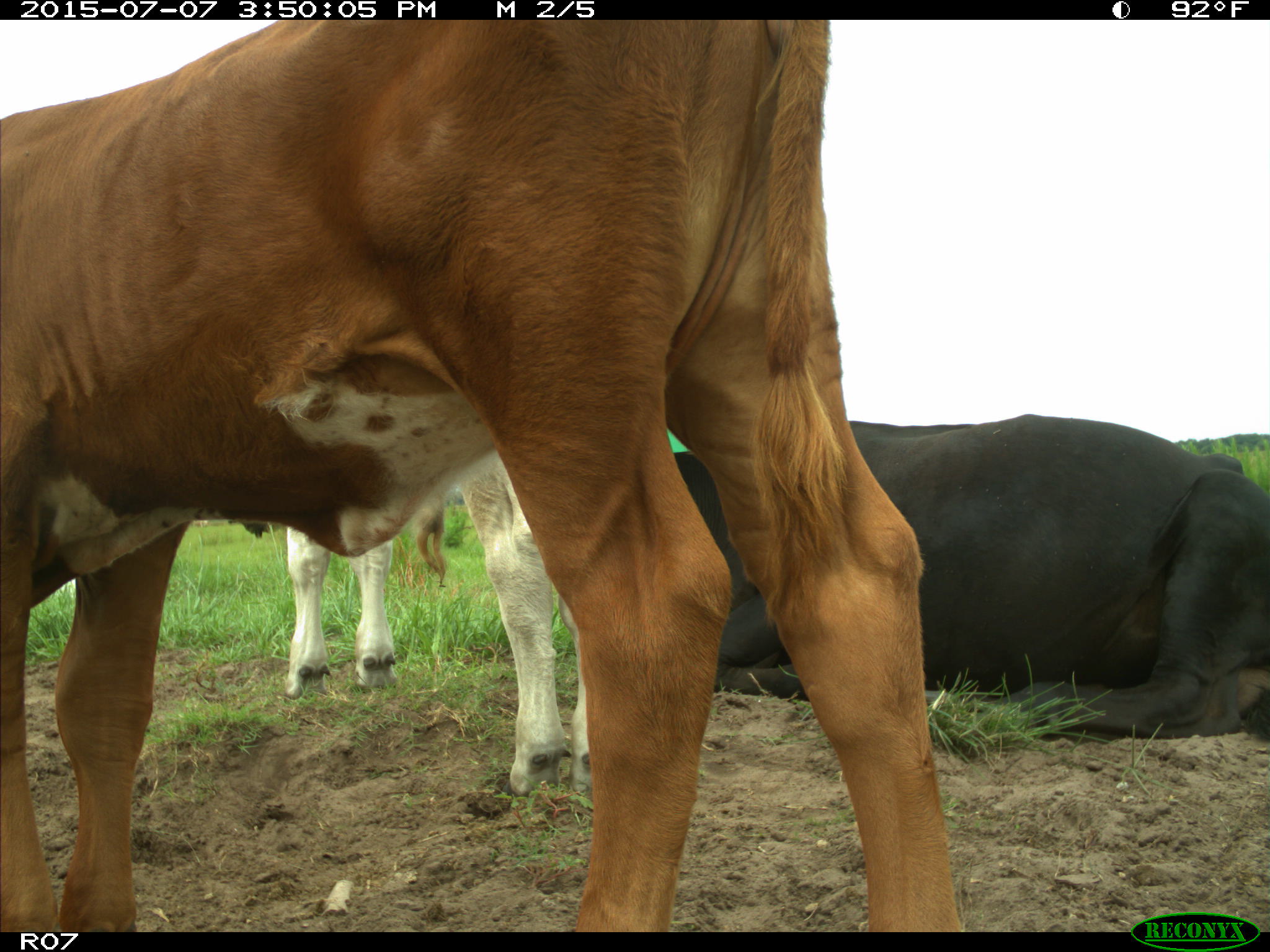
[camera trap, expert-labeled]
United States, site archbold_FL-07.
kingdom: Animalia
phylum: Chordata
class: Mammalia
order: Artiodactyla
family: Bovidae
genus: Bos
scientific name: Bos taurus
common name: domestic cow